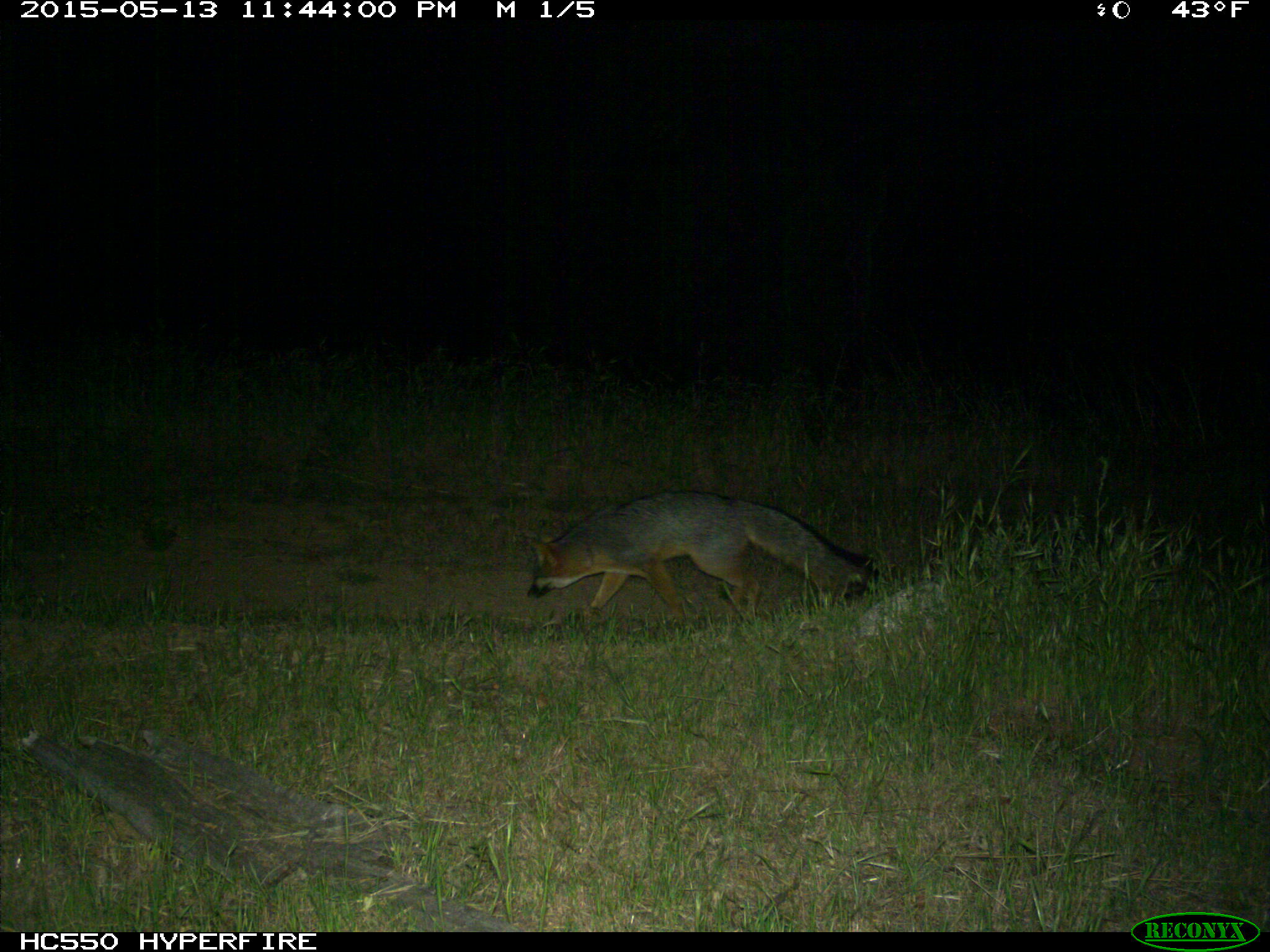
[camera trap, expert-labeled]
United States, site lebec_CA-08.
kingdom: Animalia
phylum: Chordata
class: Mammalia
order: Carnivora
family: Canidae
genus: Urocyon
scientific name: Urocyon cinereoargenteus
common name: gray fox